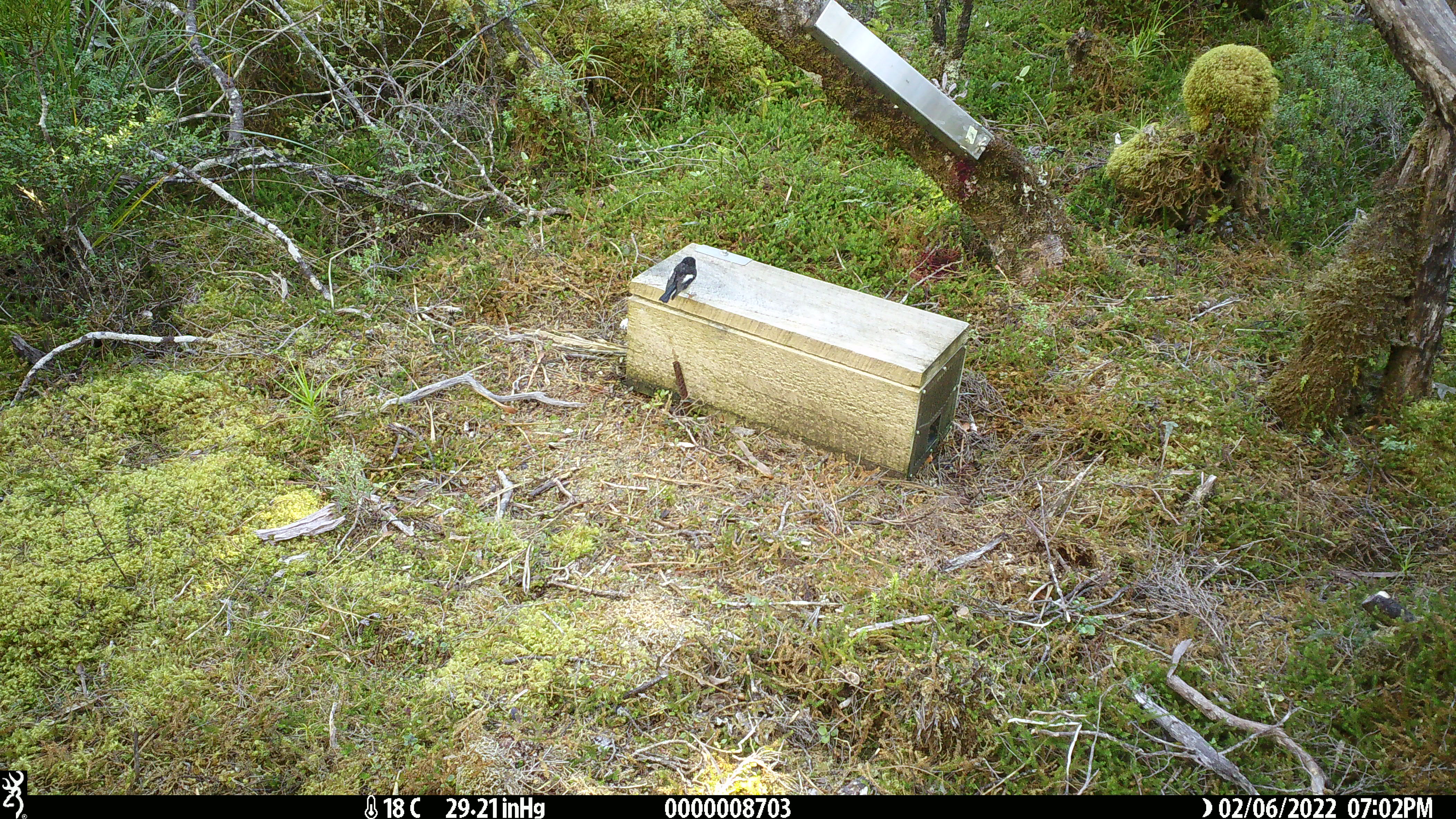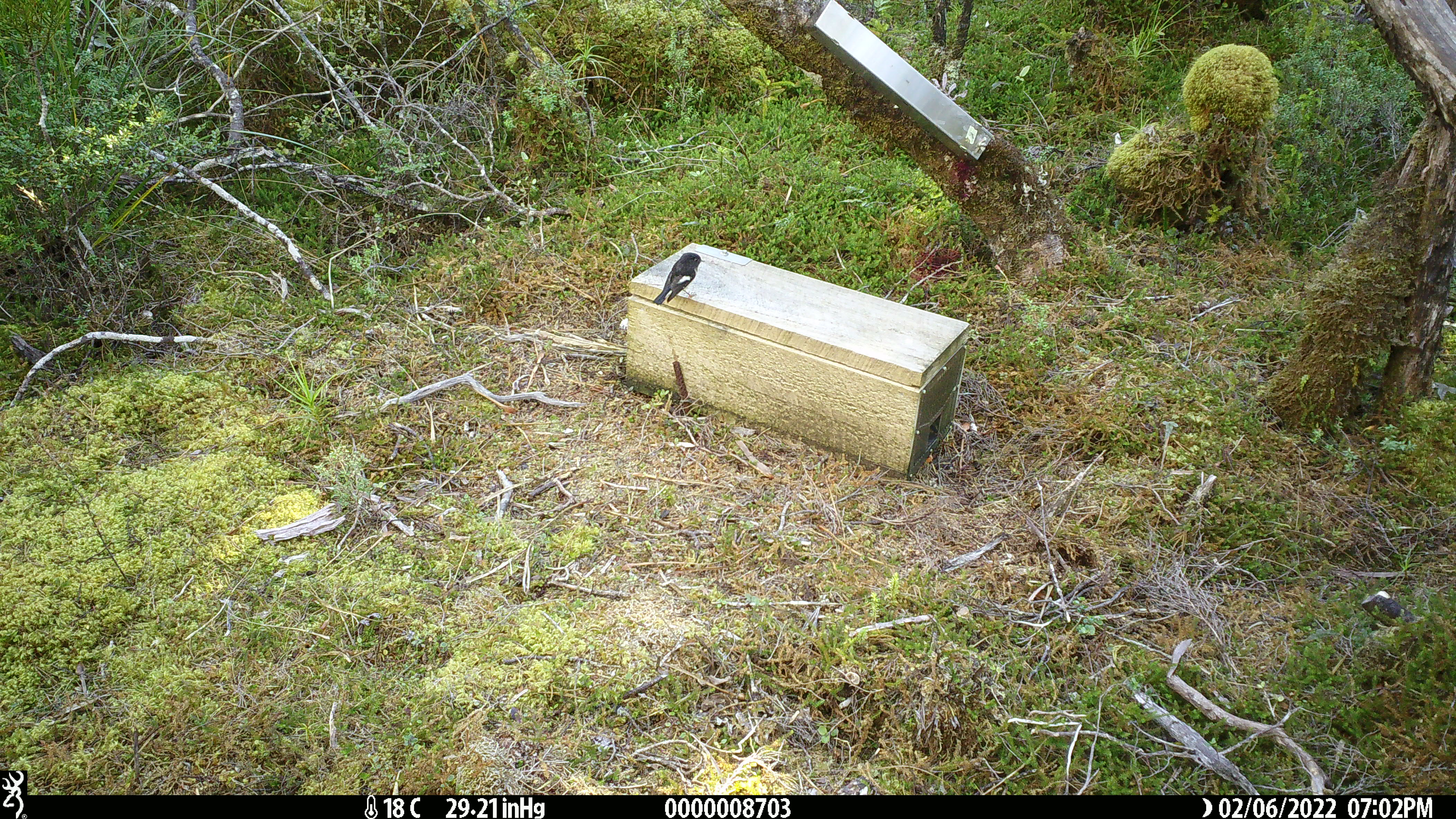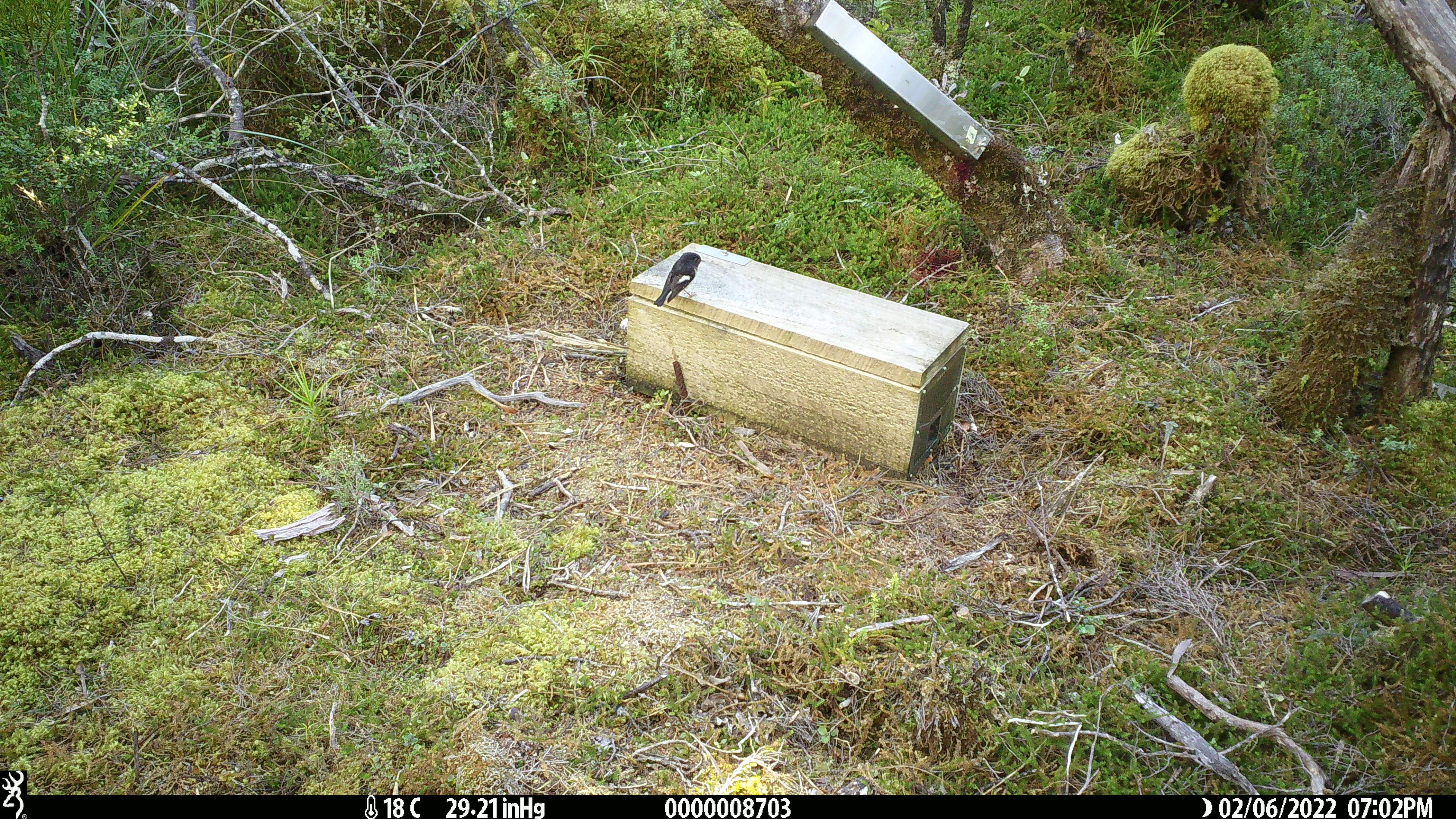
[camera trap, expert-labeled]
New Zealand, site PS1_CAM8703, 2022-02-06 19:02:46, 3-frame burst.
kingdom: Animalia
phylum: Chordata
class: Aves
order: Passeriformes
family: Petroicidae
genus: Petroica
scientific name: Petroica macrocephala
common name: tomtit